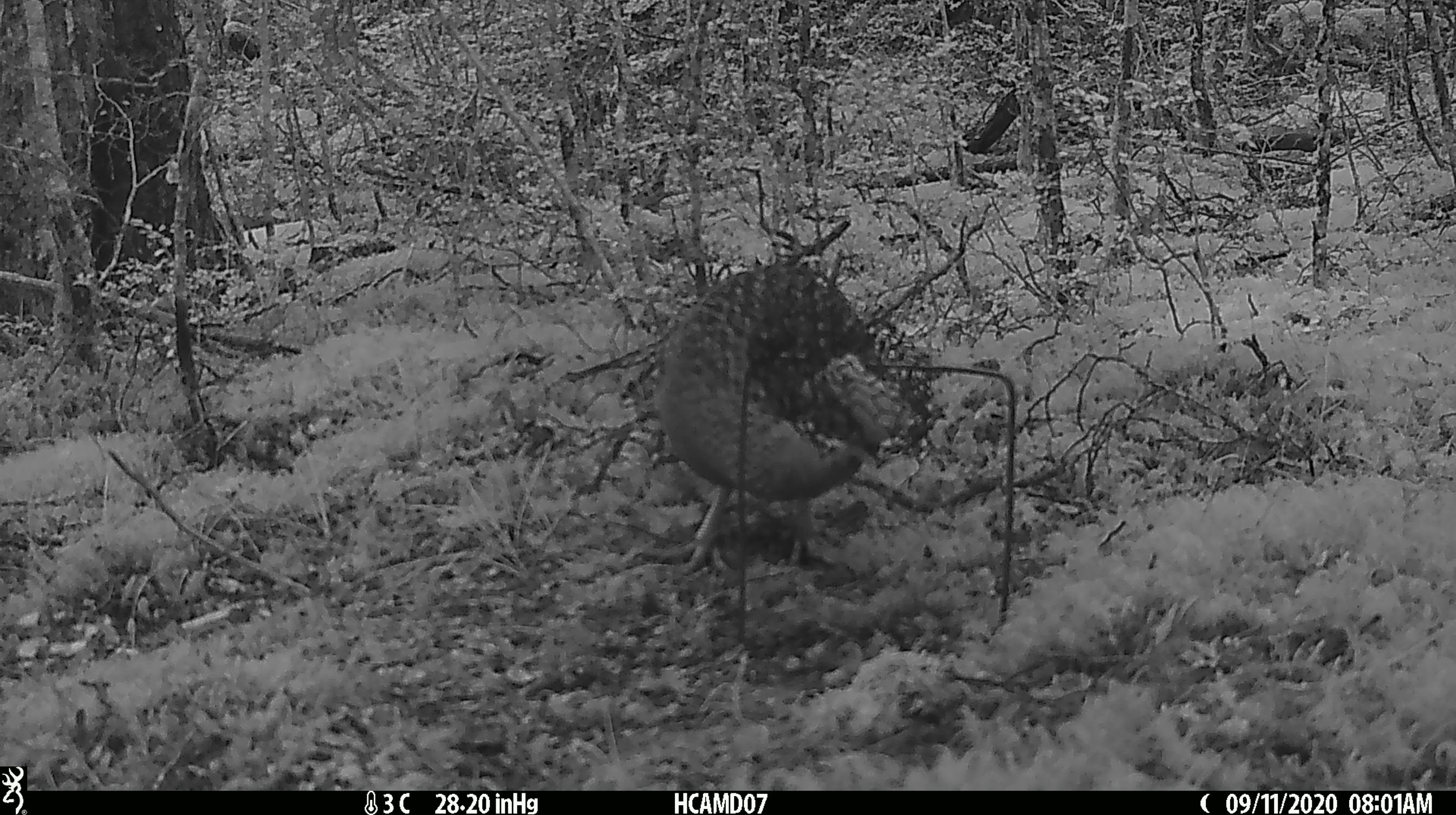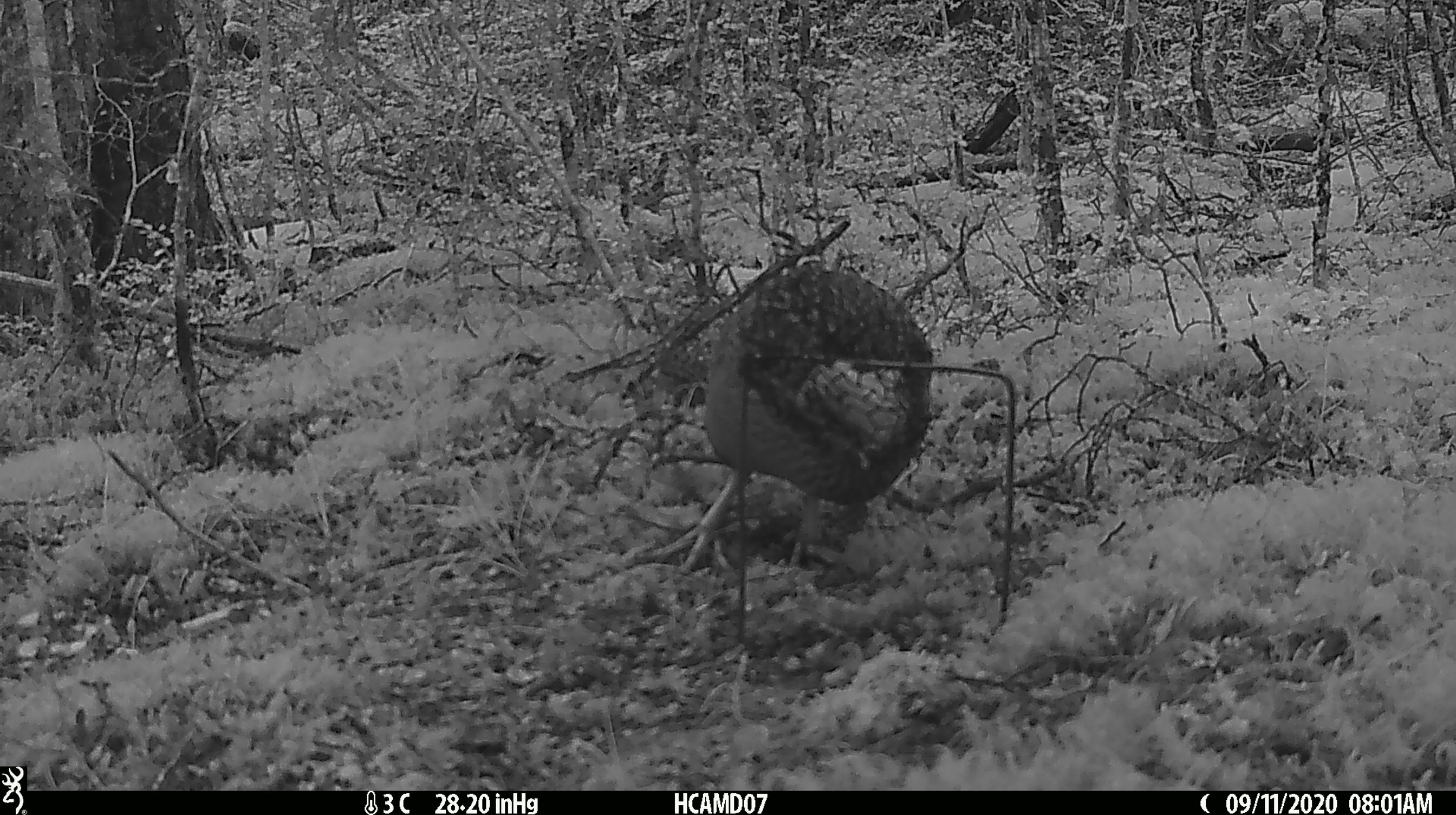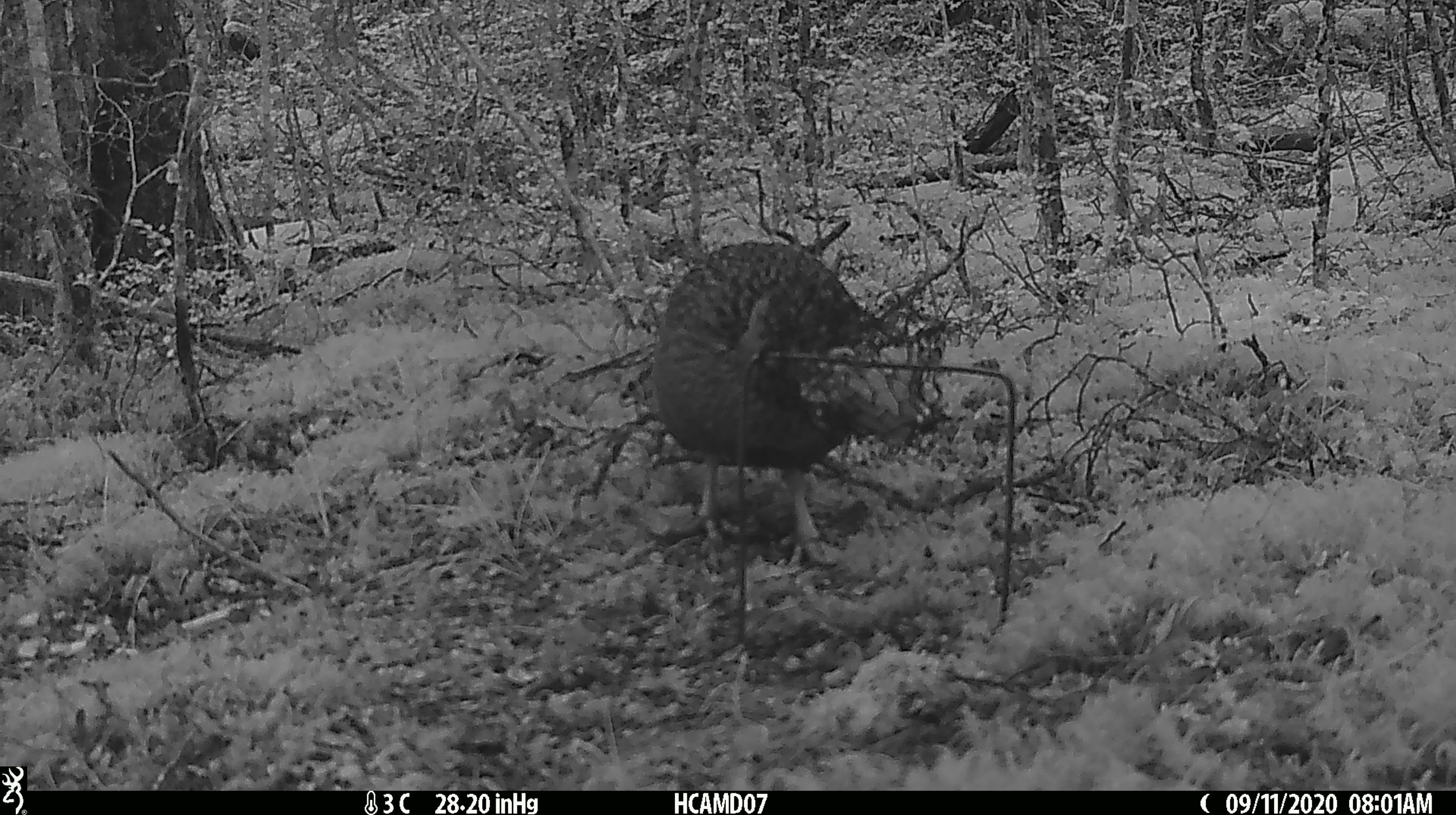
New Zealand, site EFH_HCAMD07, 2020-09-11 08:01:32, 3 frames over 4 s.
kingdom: Animalia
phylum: Chordata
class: Aves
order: Gruiformes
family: Rallidae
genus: Gallirallus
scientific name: Gallirallus australis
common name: weka